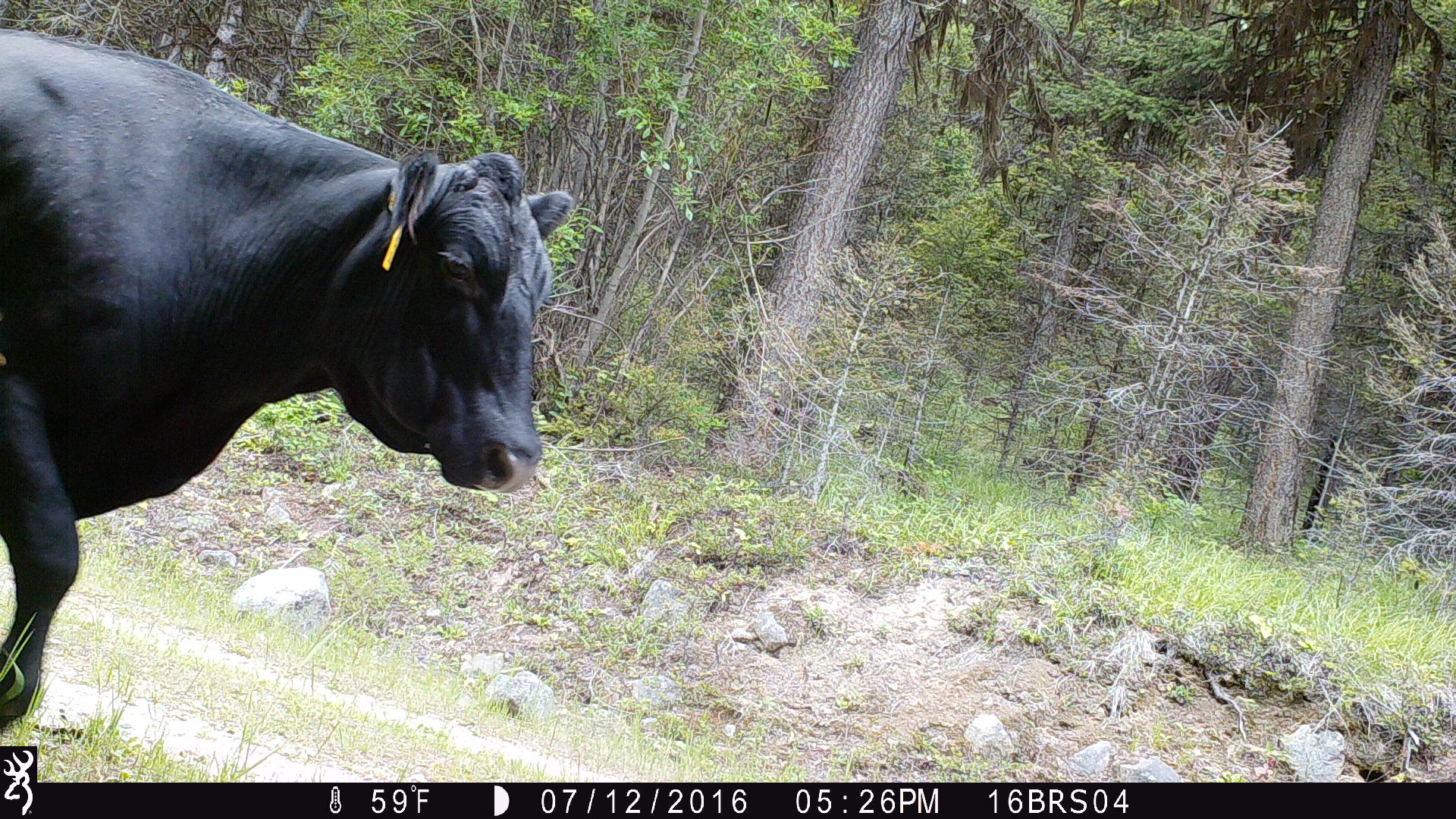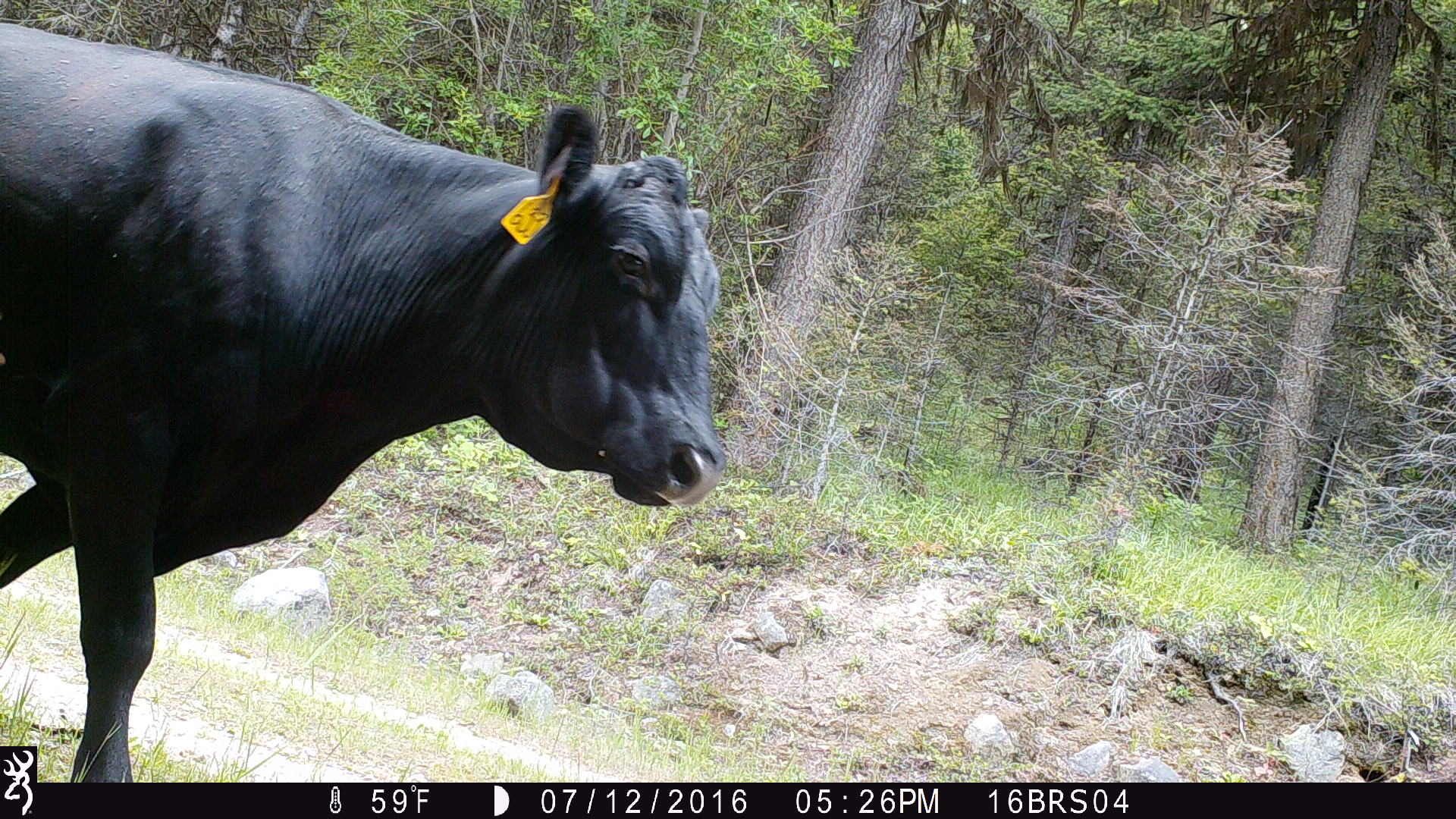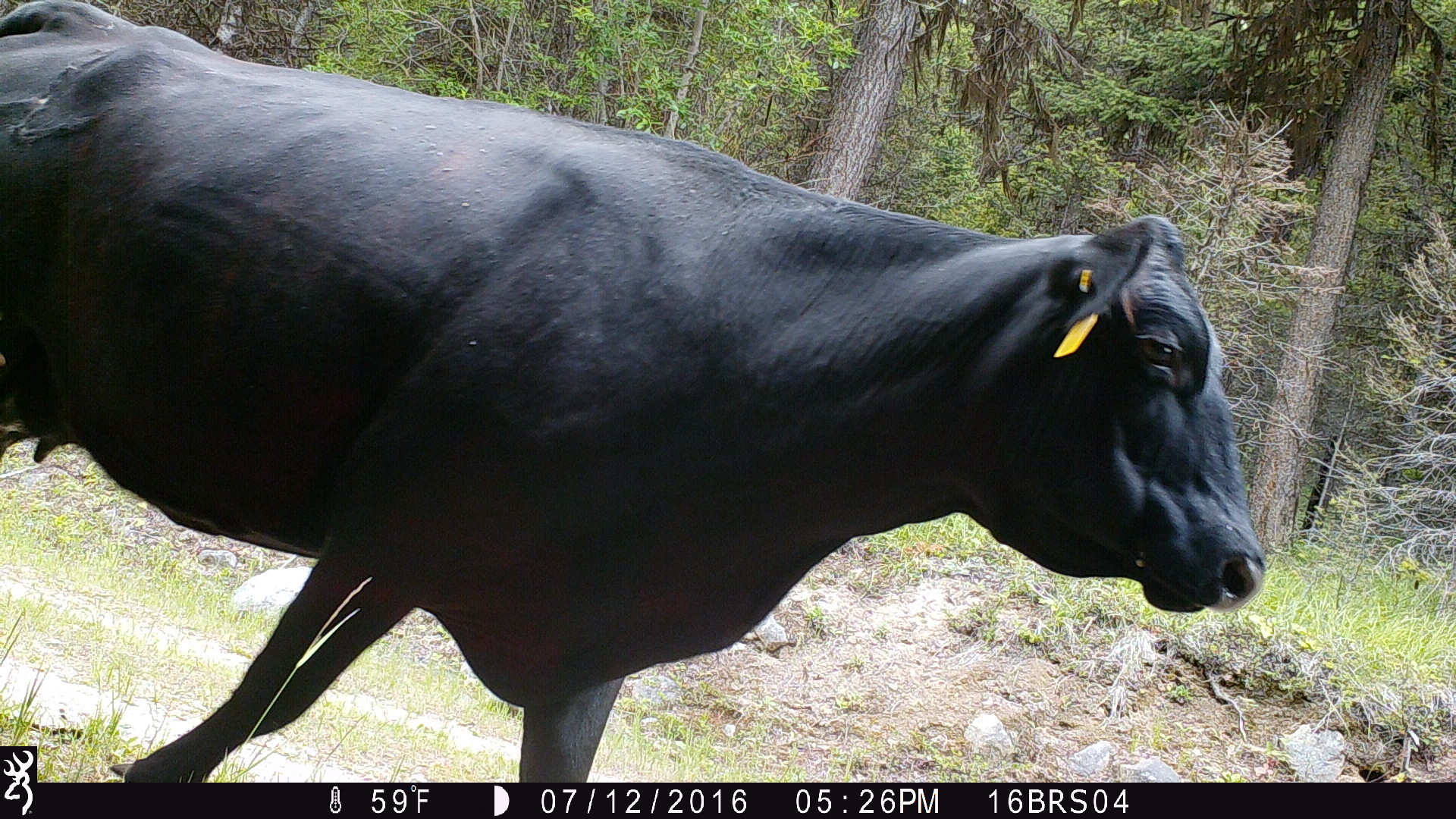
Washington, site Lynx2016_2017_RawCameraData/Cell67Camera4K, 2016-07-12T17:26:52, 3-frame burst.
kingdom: Animalia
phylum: Chordata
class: Mammalia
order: Artiodactyla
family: Bovidae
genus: Bos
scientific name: Bos taurus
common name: domestic cattle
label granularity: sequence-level